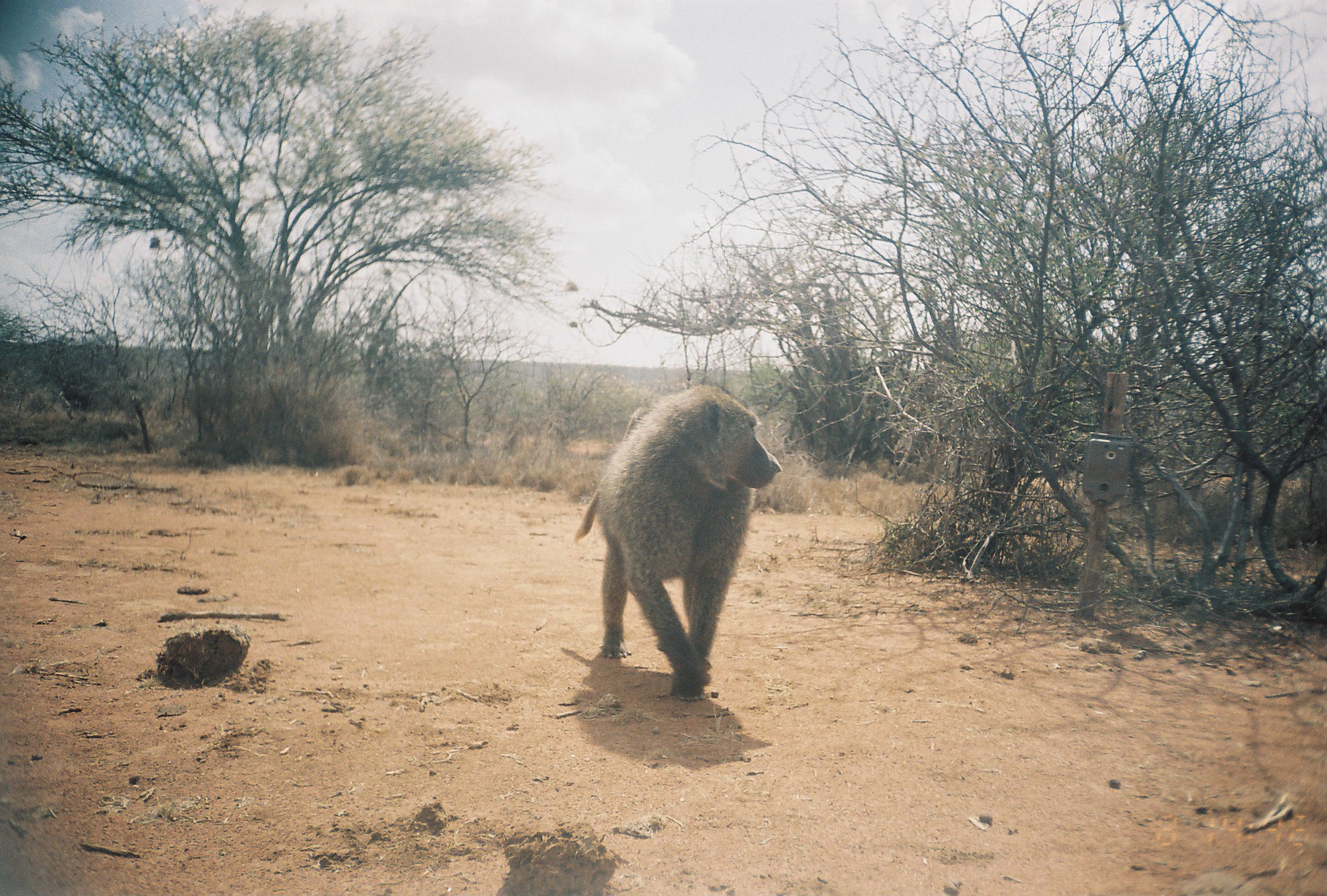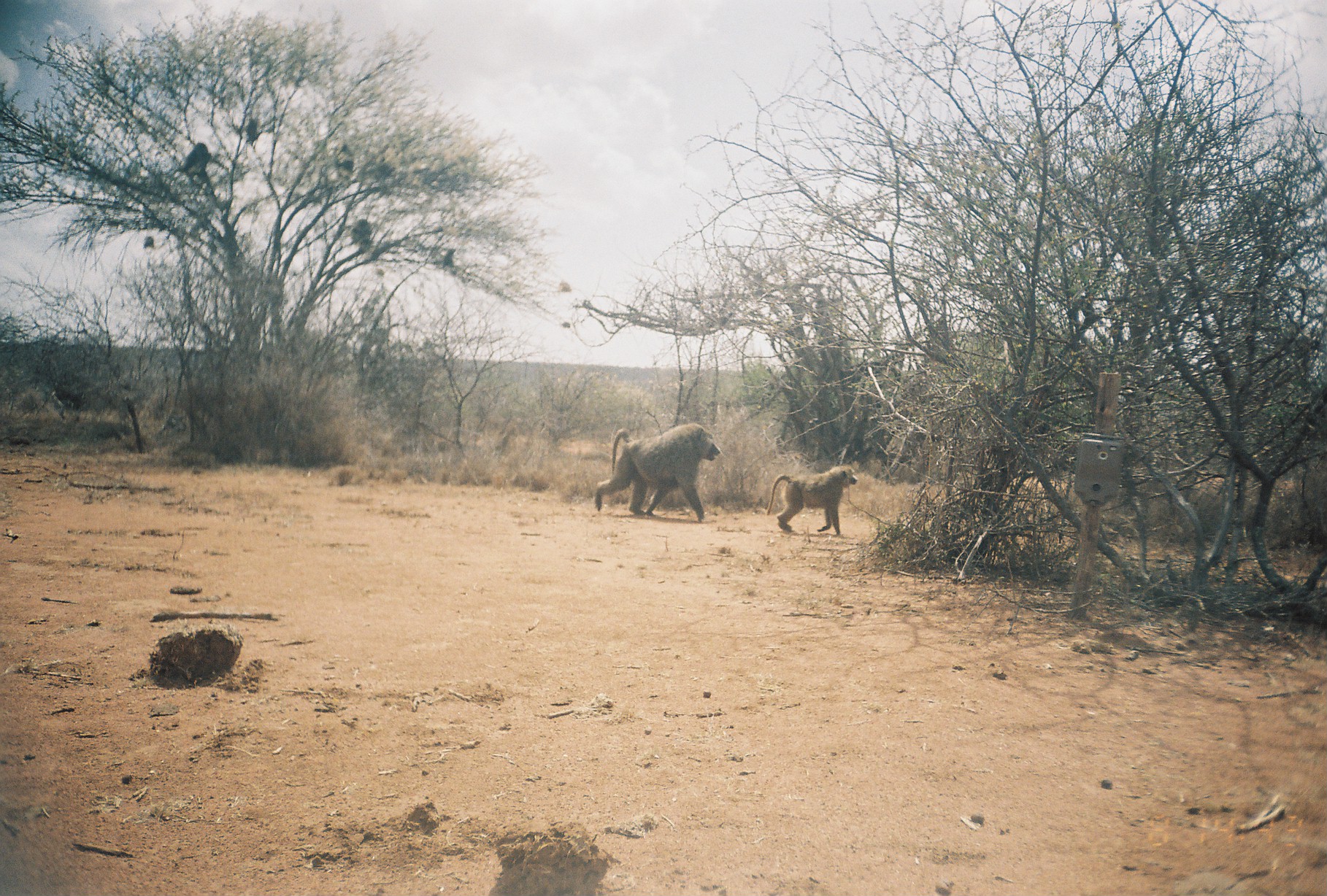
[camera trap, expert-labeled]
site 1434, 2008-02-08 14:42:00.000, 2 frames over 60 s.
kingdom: Animalia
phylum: Chordata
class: Mammalia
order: Primates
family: Cercopithecidae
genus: Papio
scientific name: Papio anubis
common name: olive baboon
Papio anubis (olive baboon), count 2.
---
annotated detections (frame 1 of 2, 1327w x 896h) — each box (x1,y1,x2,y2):
papio anubis: (570,379,783,702)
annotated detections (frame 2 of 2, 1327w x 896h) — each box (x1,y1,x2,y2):
papio anubis: (594,422,720,523); (765,464,858,533); (176,142,211,183); (52,389,86,420); (350,218,371,249); (244,119,257,144); (443,247,455,268)